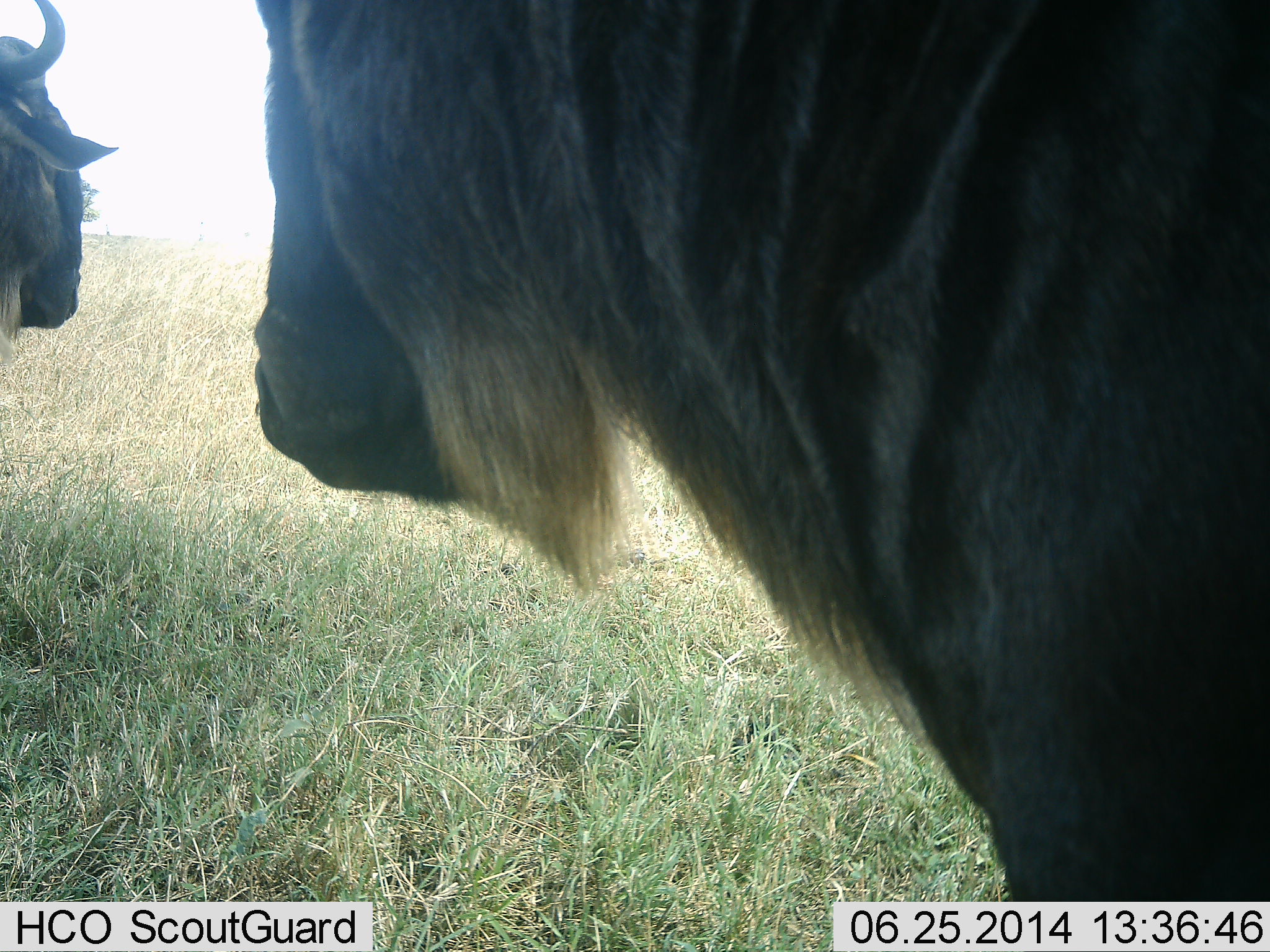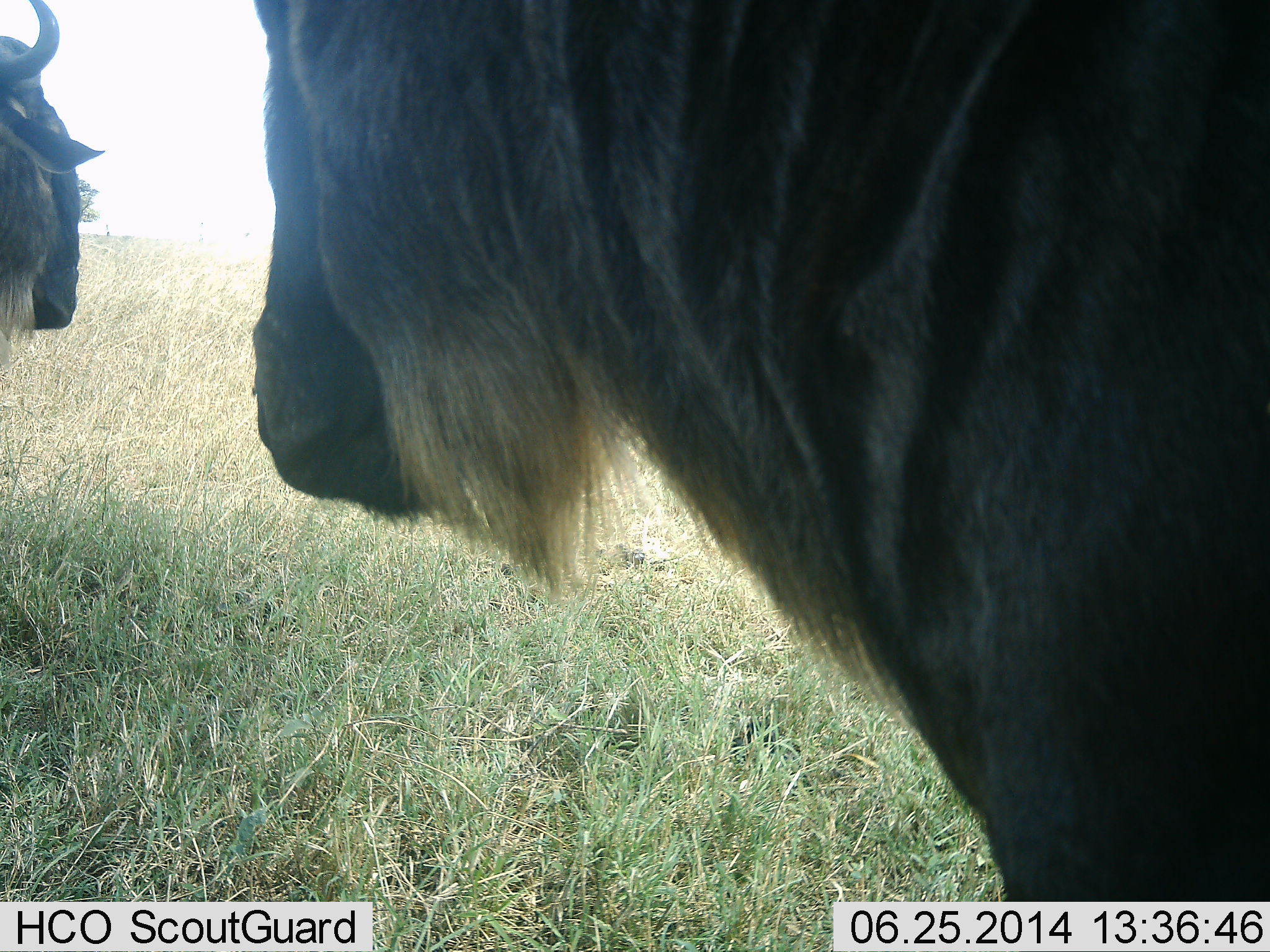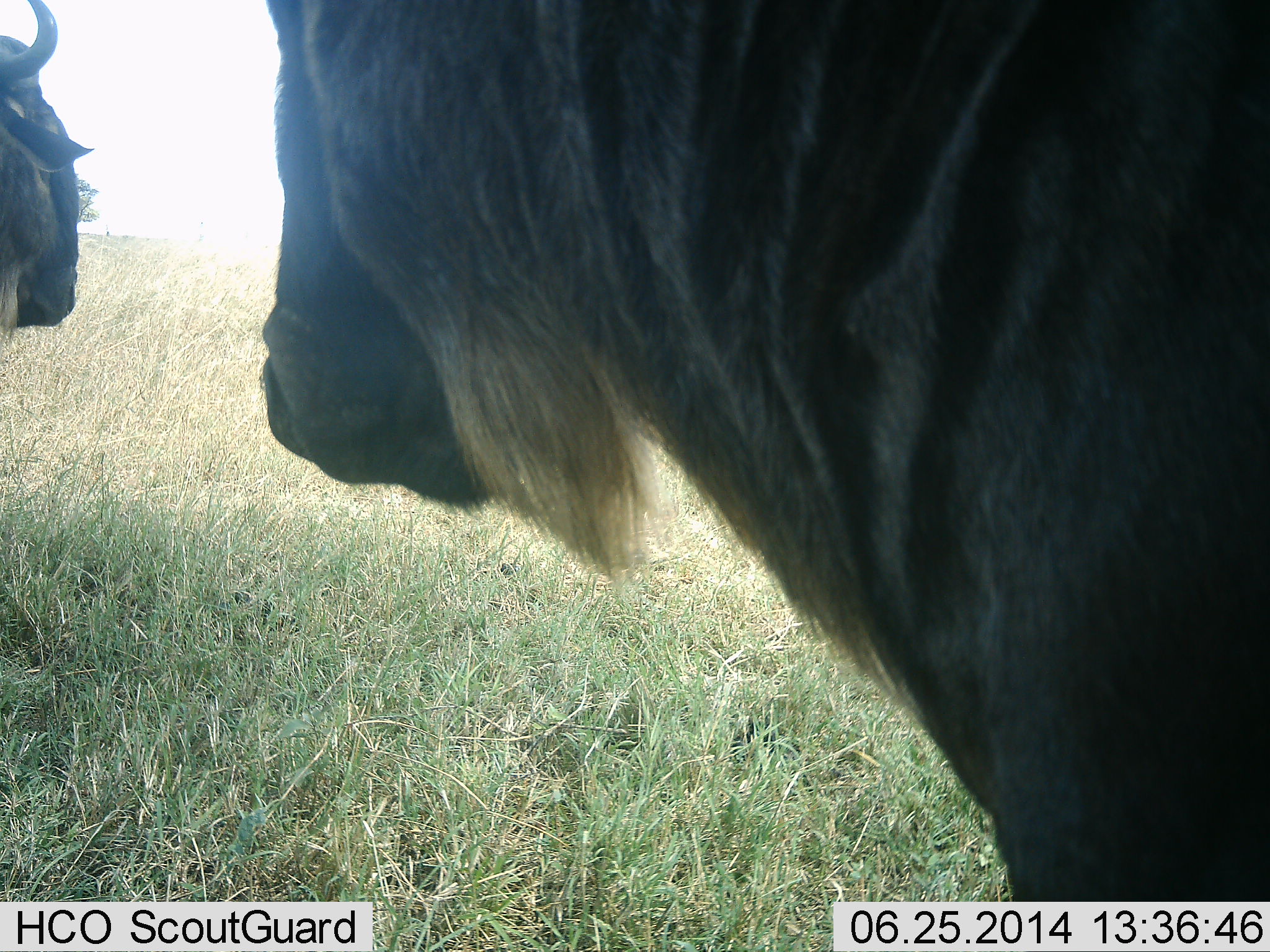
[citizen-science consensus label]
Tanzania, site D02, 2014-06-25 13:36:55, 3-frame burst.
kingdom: Animalia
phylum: Chordata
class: Mammalia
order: Artiodactyla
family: Bovidae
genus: Connochaetes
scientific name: Connochaetes taurinus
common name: blue wildebeest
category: wildebeest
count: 2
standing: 100%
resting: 10%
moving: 10%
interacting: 0%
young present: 0%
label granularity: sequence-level